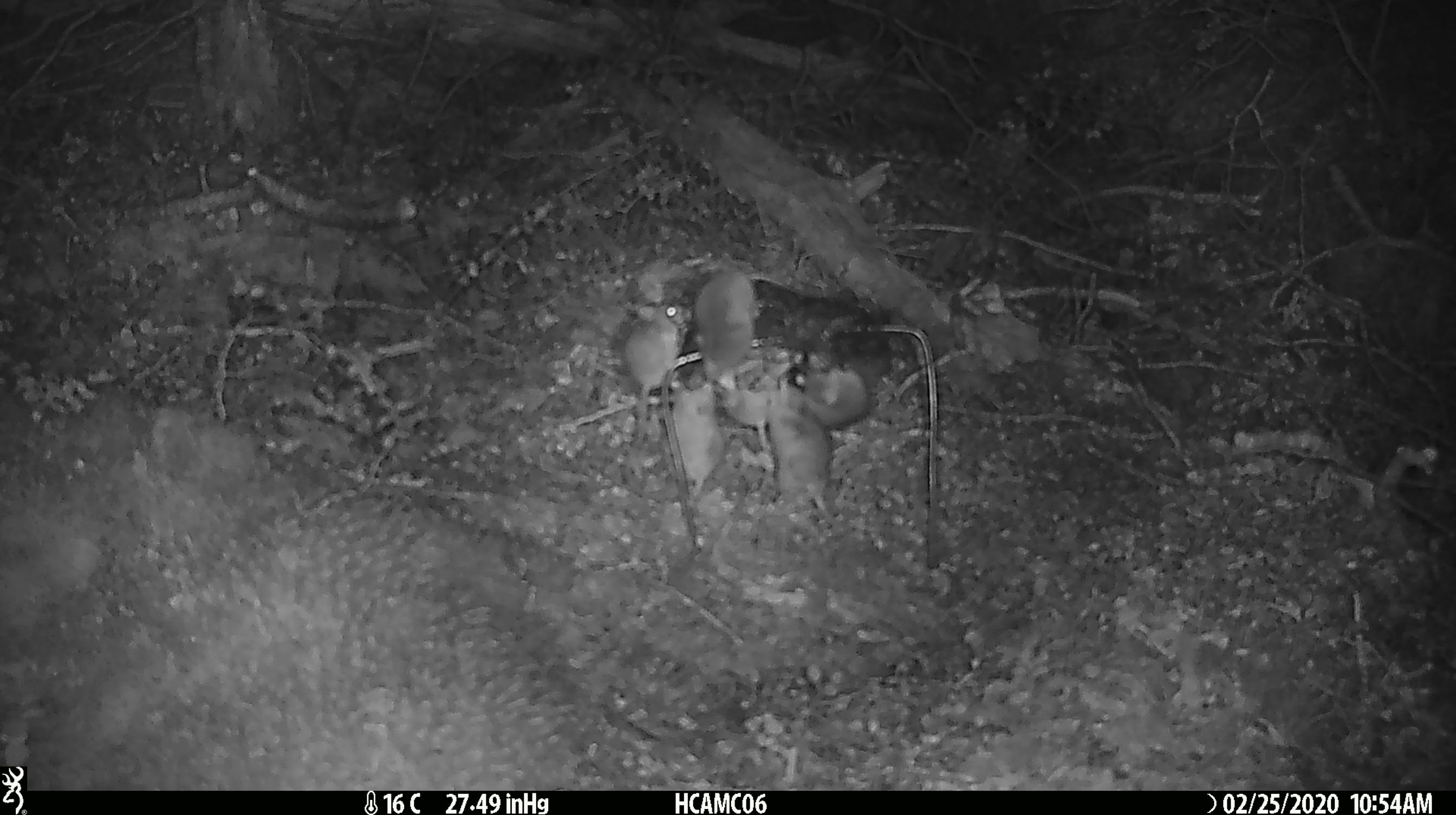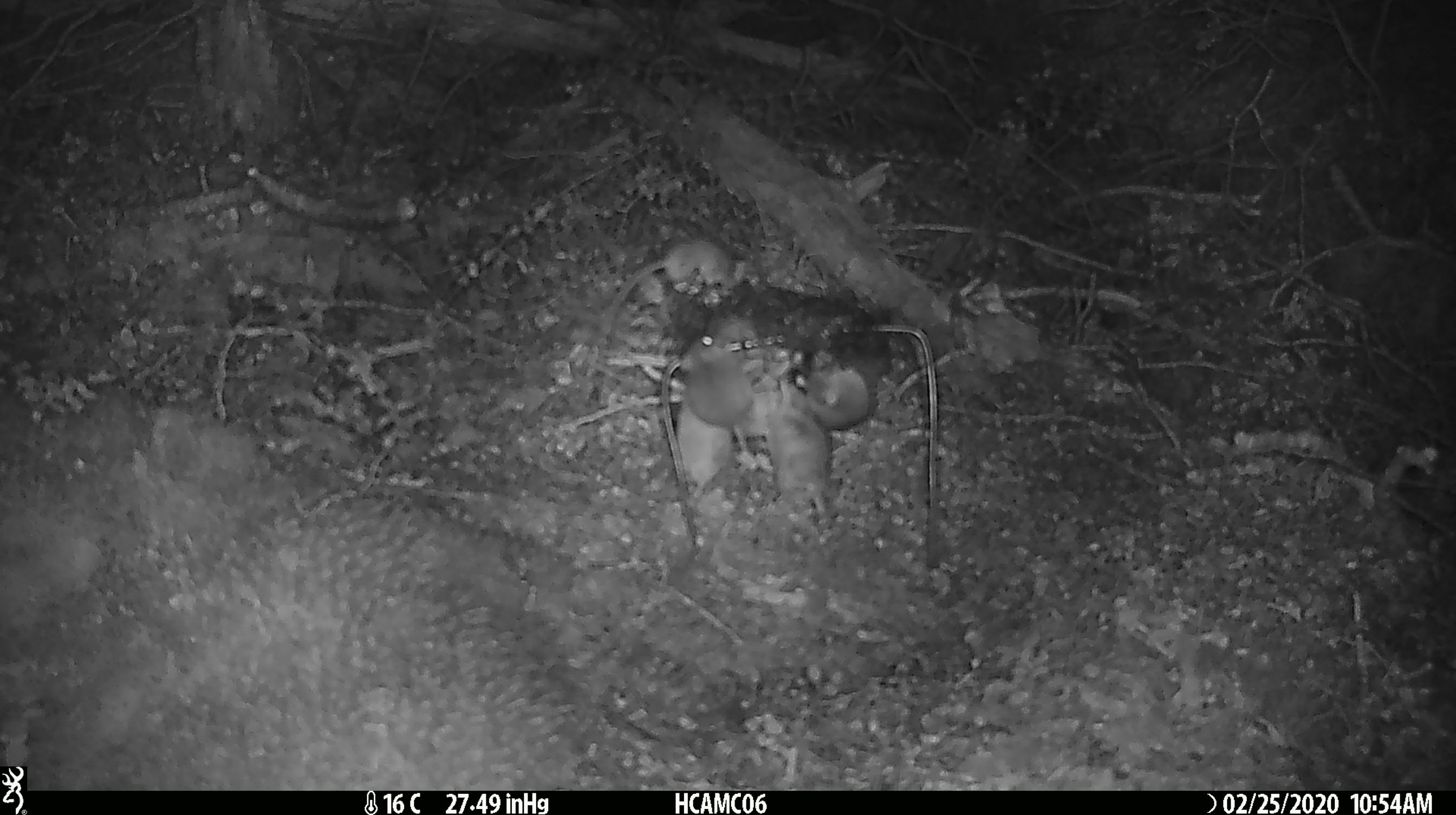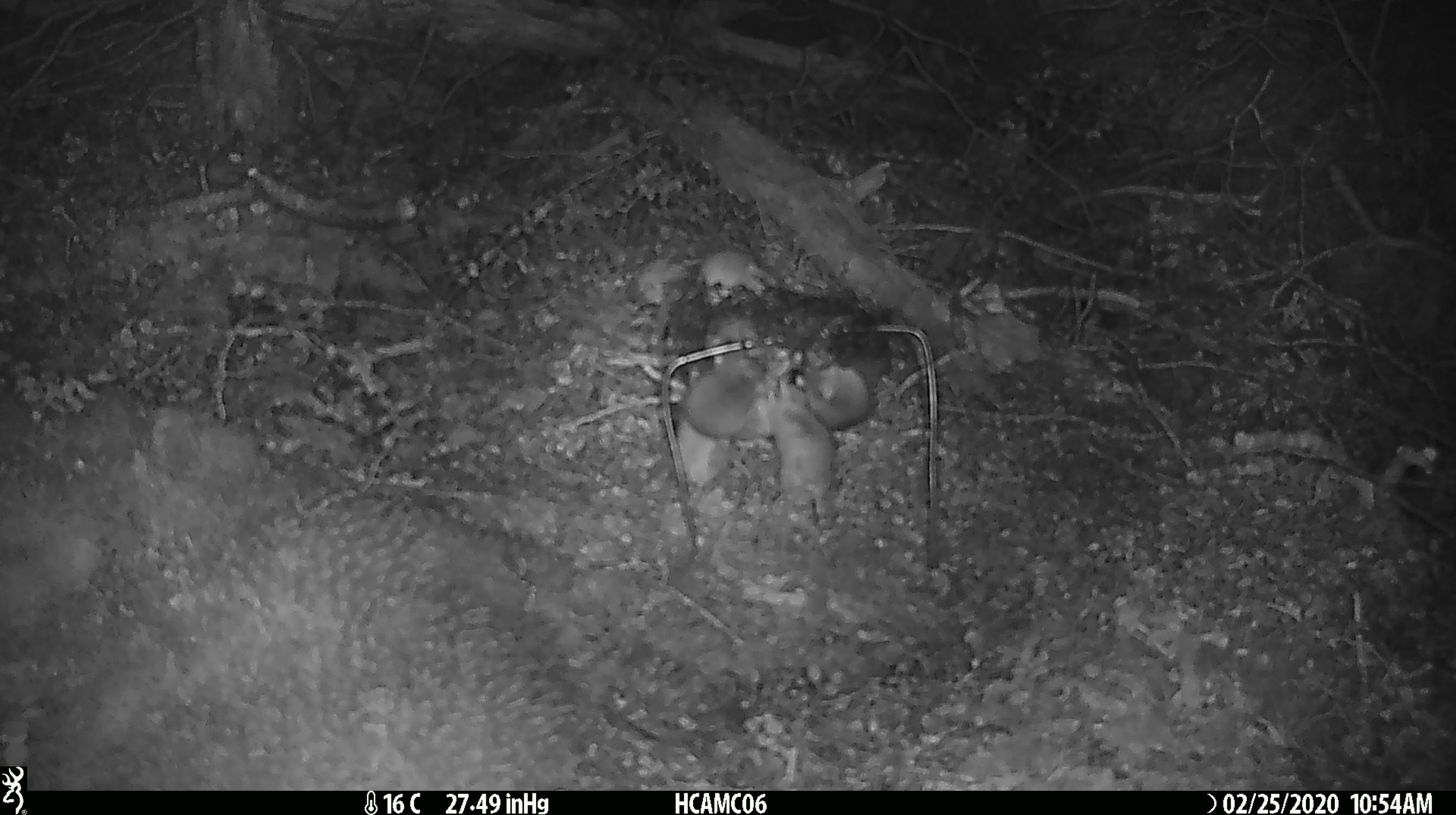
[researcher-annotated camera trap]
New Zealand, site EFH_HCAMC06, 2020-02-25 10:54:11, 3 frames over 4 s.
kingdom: Animalia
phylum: Chordata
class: Mammalia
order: Rodentia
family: Muridae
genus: Mus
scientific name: Mus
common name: mouse